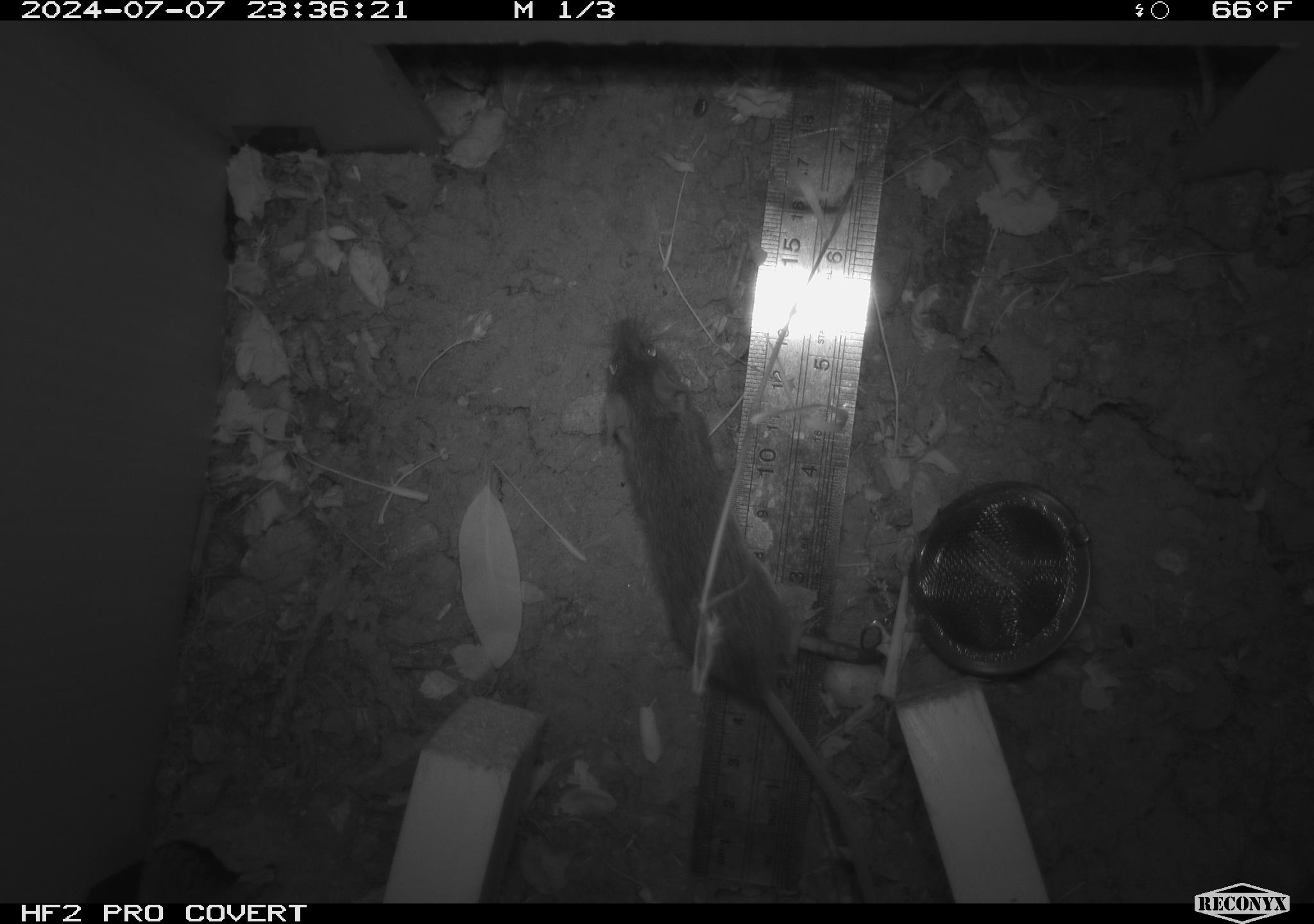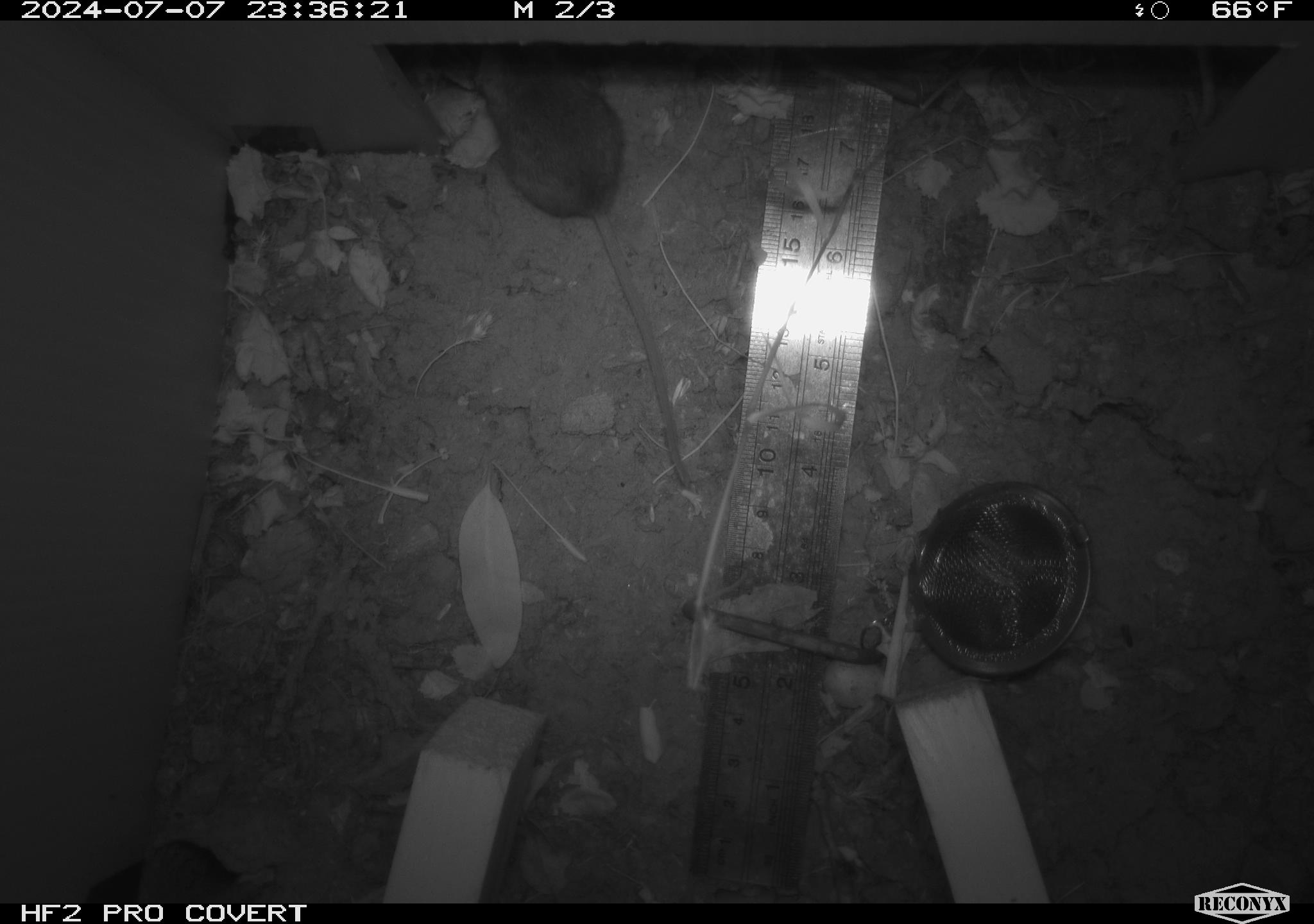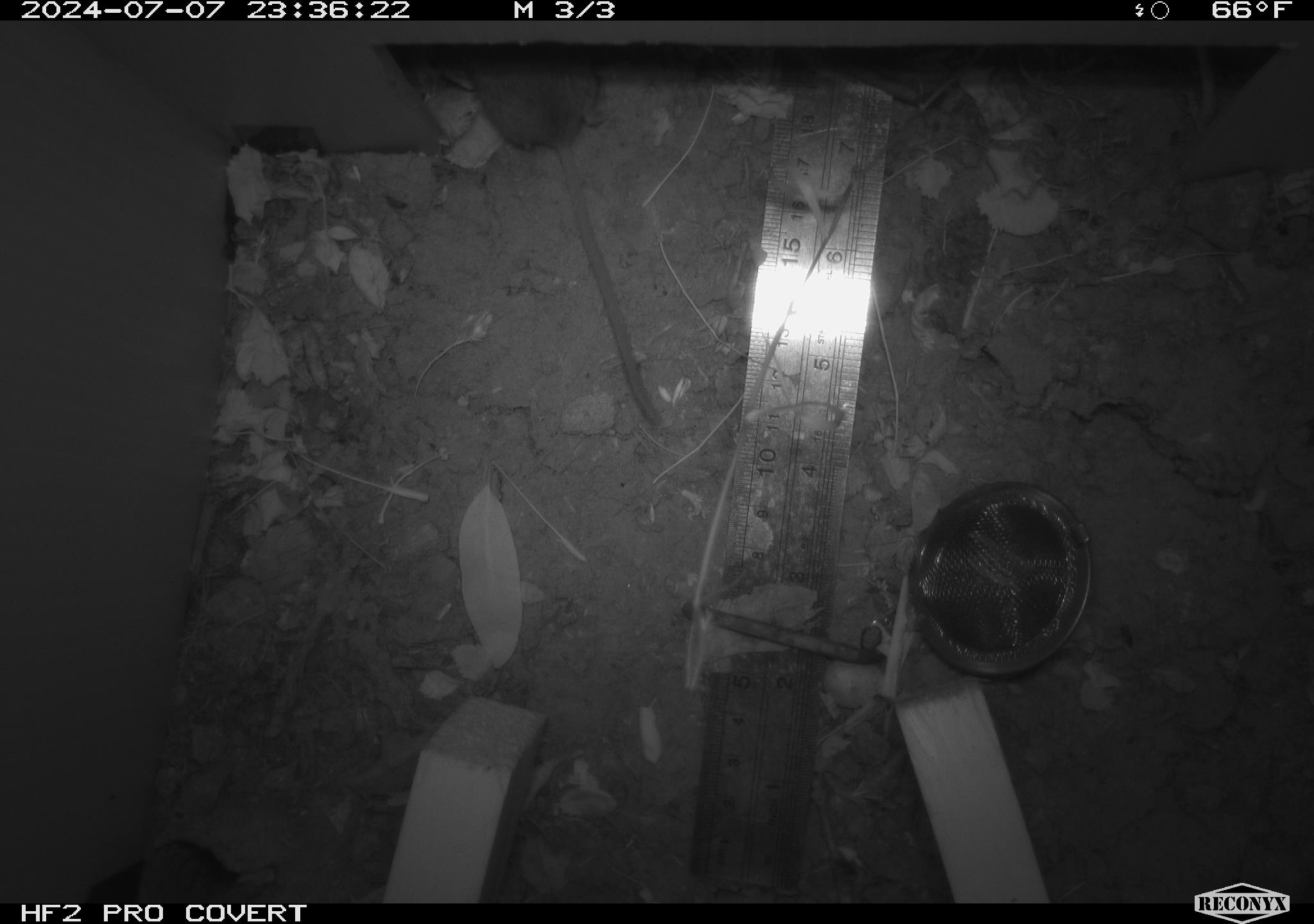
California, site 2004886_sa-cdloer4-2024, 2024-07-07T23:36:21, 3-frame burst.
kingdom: Animalia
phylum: Chordata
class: Mammalia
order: Rodentia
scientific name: Rodentia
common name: rodent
Rodent (Rodentia).